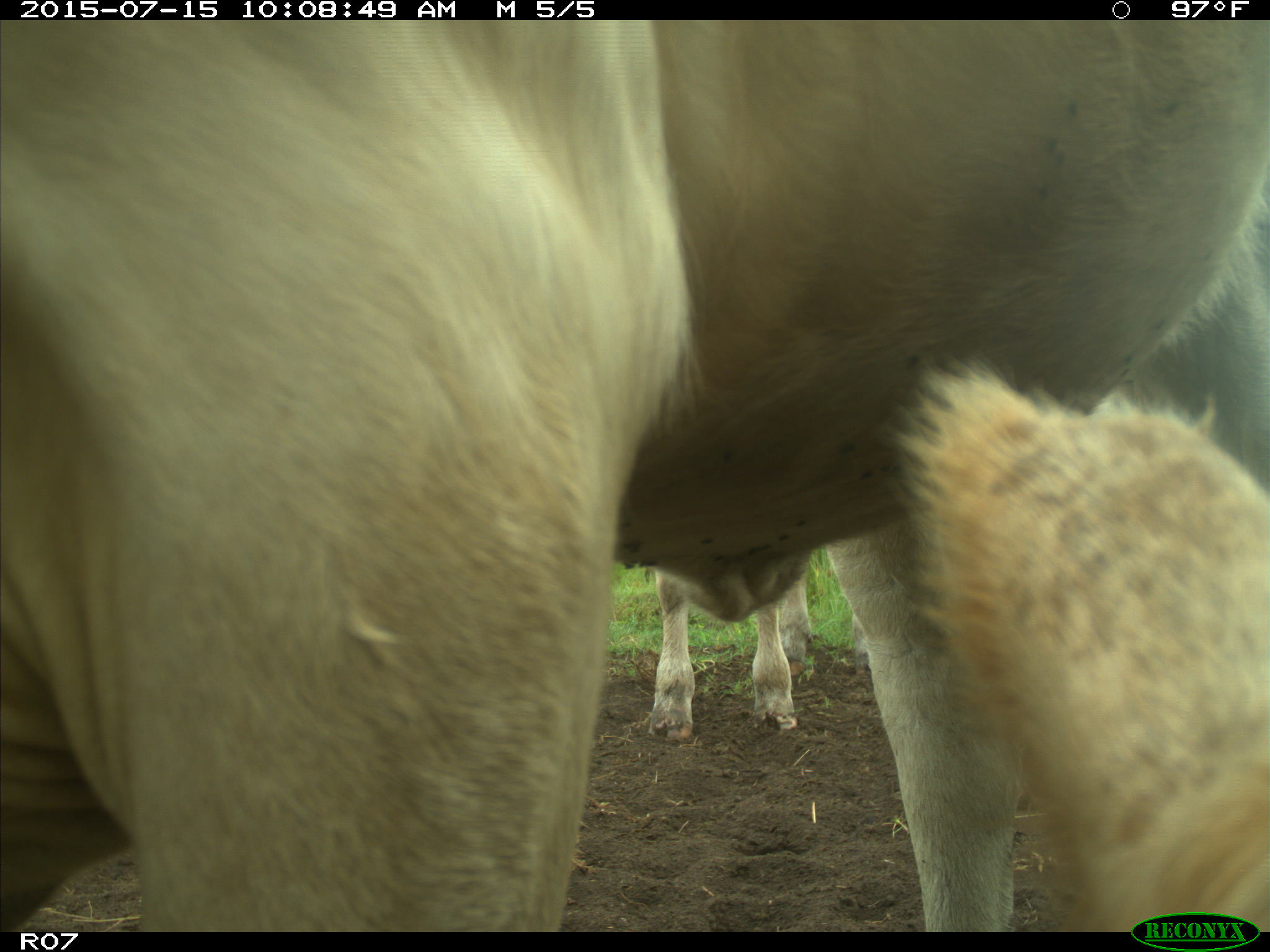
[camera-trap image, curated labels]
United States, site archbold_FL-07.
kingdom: Animalia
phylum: Chordata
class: Mammalia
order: Artiodactyla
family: Bovidae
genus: Bos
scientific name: Bos taurus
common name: domestic cow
Bos taurus (domestic cow).